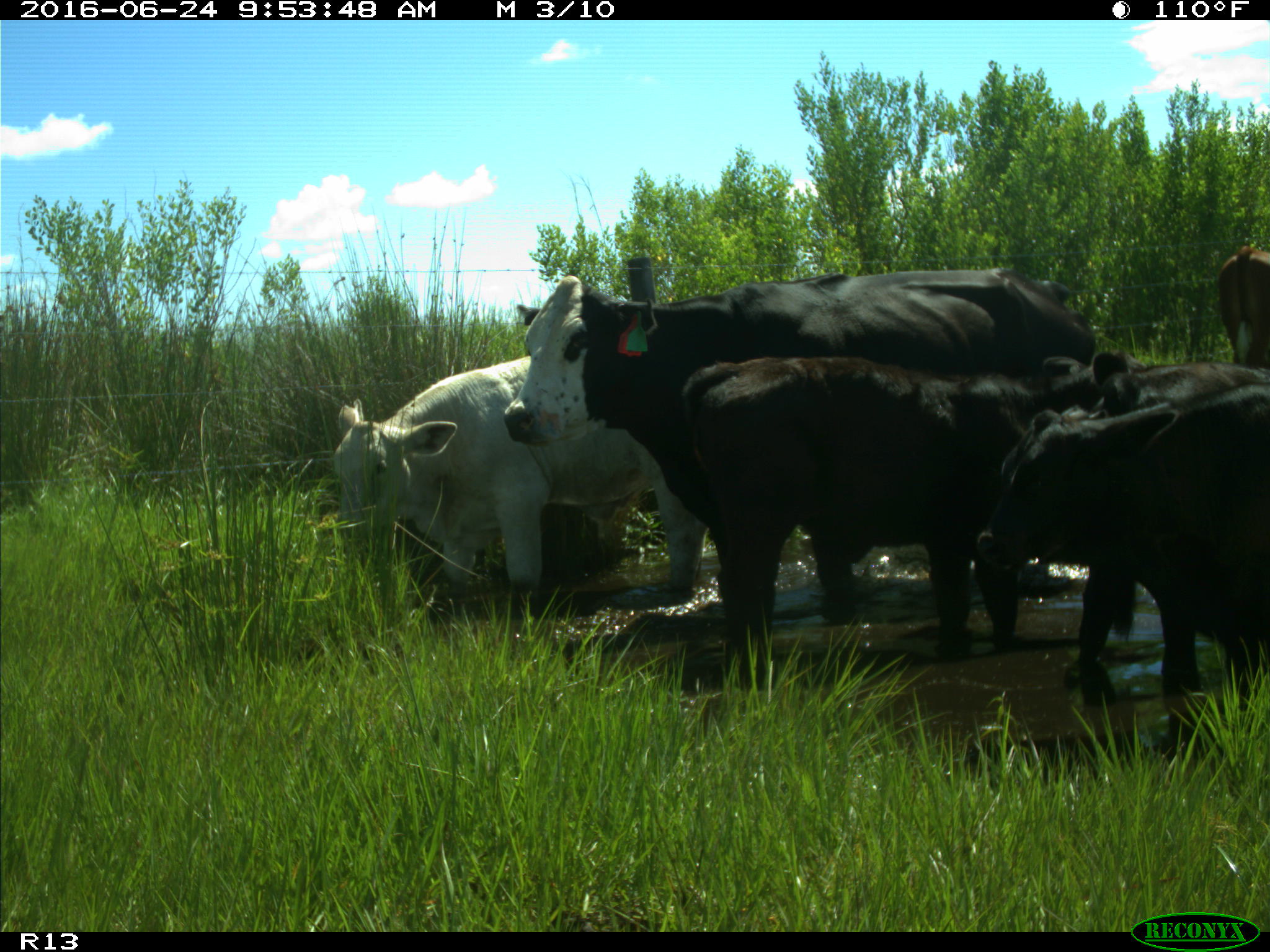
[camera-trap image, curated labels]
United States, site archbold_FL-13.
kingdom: Animalia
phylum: Chordata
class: Mammalia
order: Artiodactyla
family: Bovidae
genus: Bos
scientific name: Bos taurus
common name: domestic cow